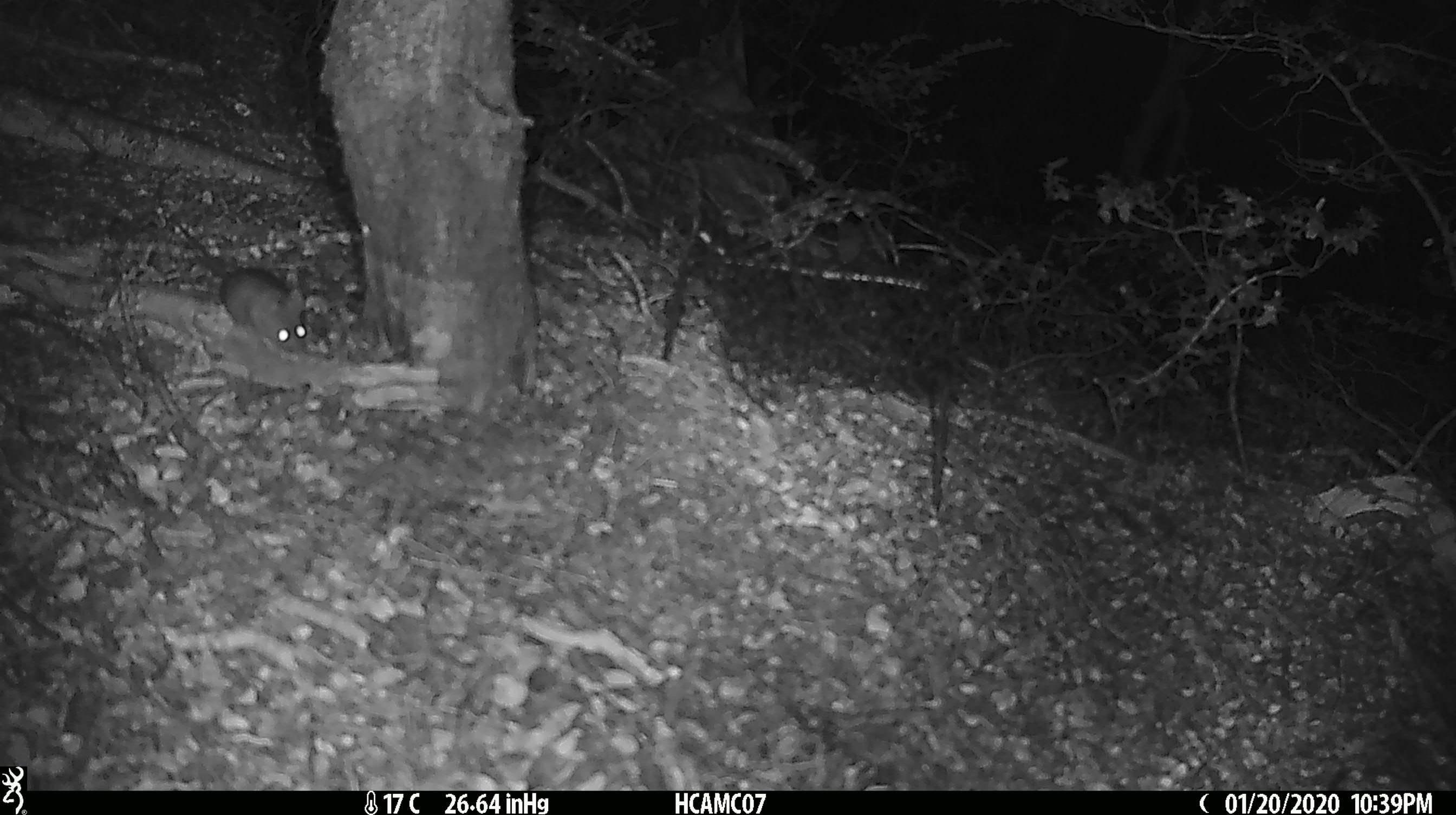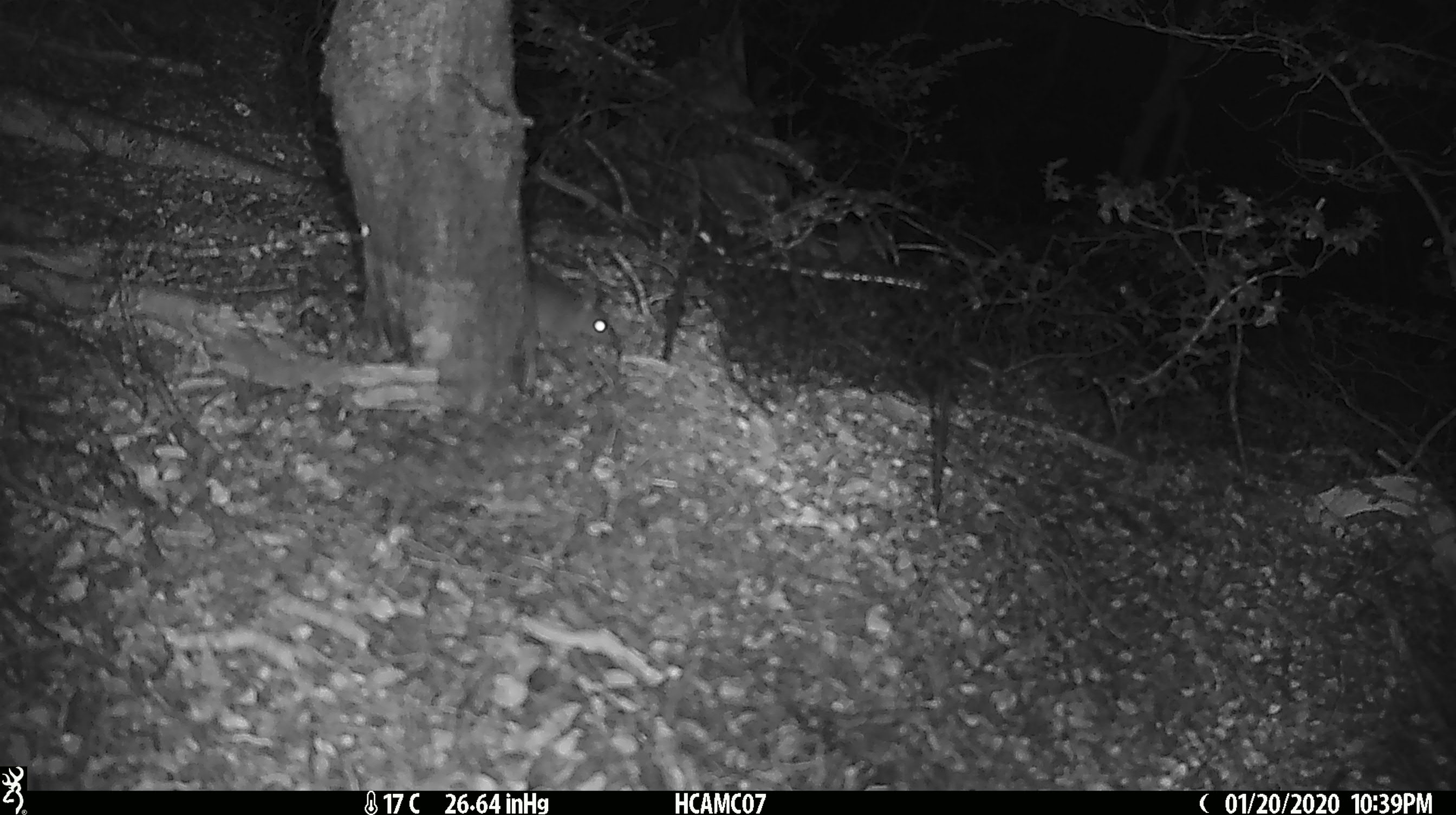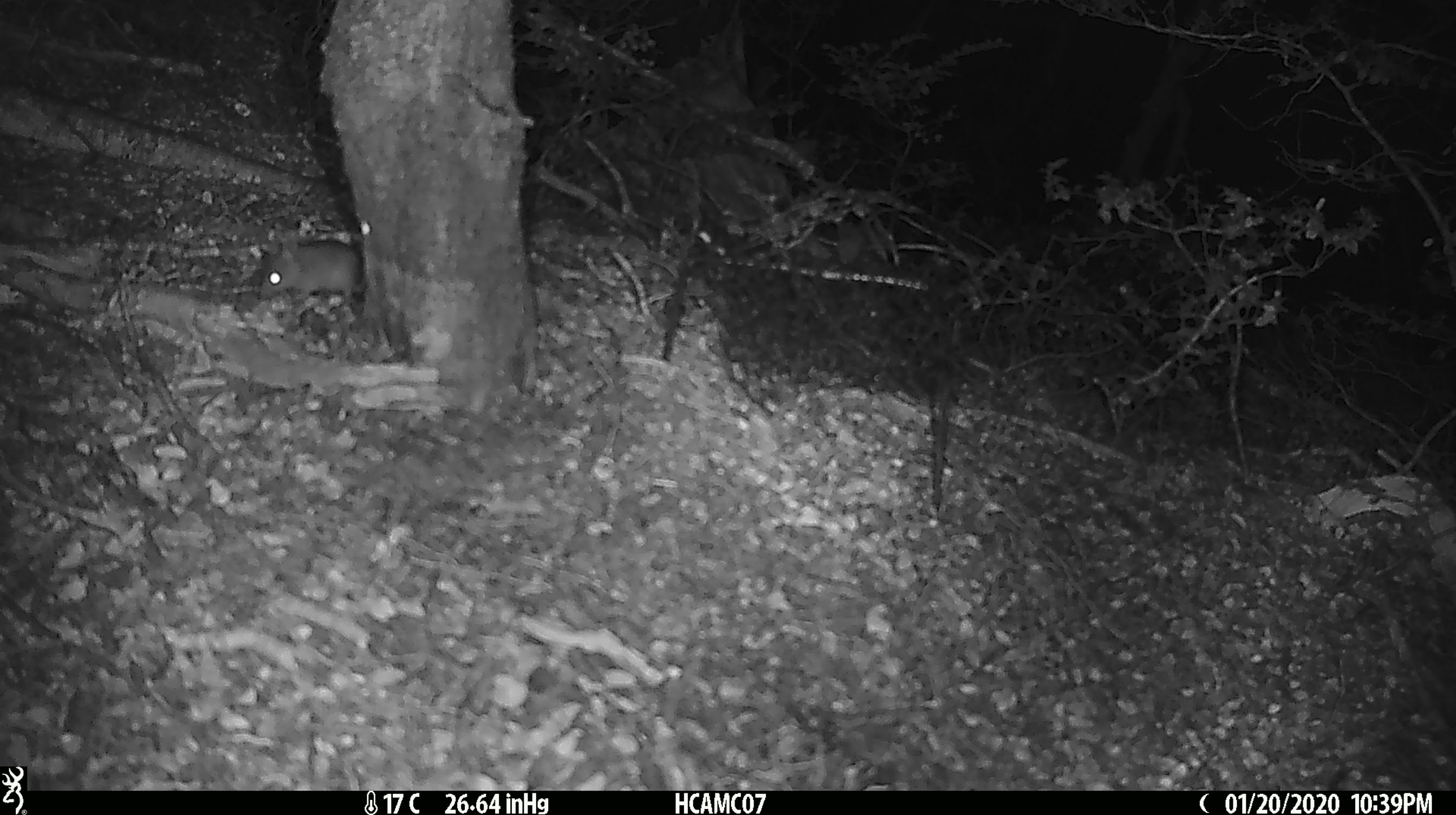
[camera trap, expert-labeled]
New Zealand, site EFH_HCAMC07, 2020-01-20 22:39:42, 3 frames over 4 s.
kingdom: Animalia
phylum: Chordata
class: Mammalia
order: Rodentia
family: Muridae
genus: Mus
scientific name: Mus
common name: mouse